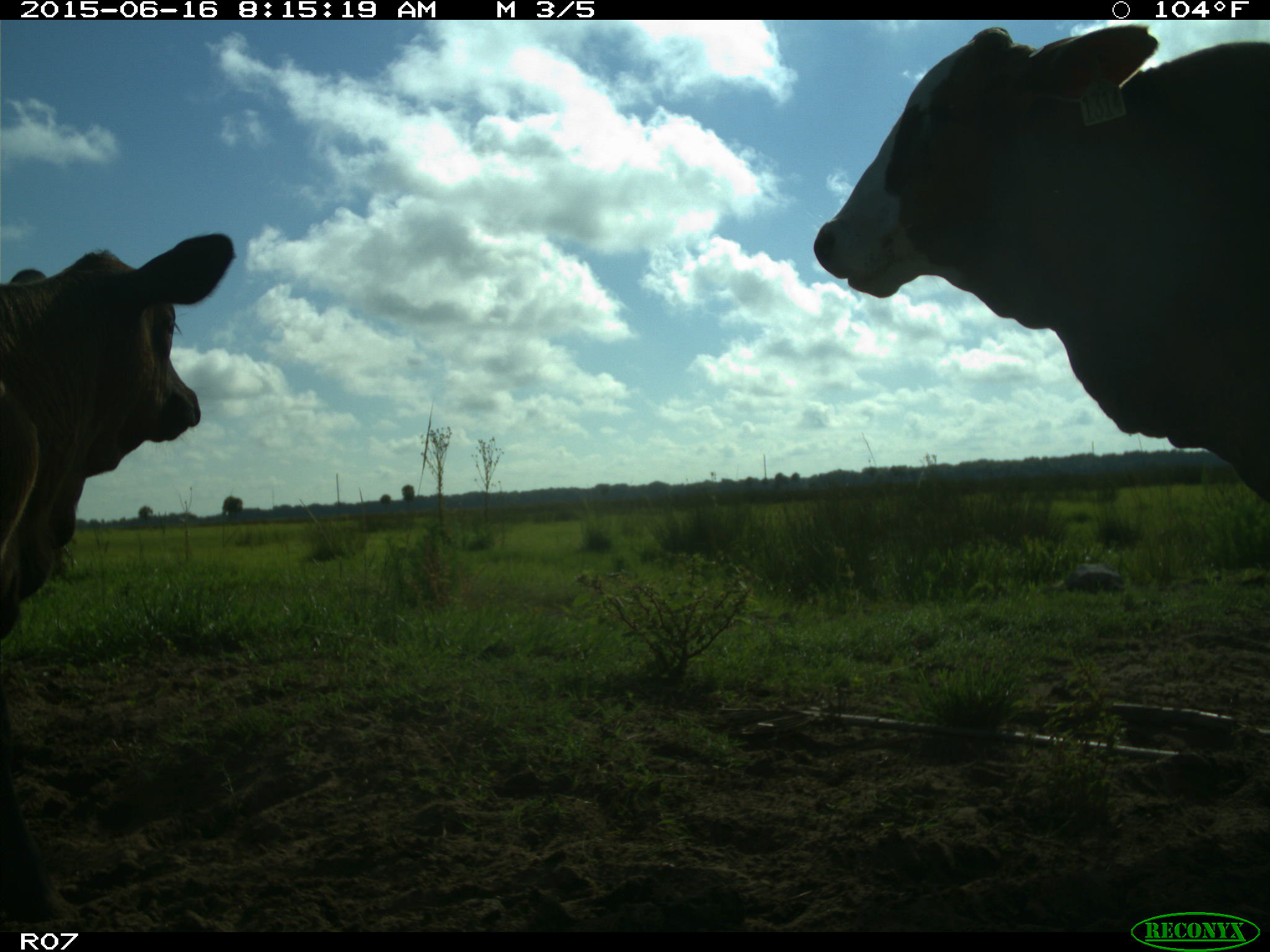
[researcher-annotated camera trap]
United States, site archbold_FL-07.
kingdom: Animalia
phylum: Chordata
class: Mammalia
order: Artiodactyla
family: Bovidae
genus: Bos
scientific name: Bos taurus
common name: domestic cow